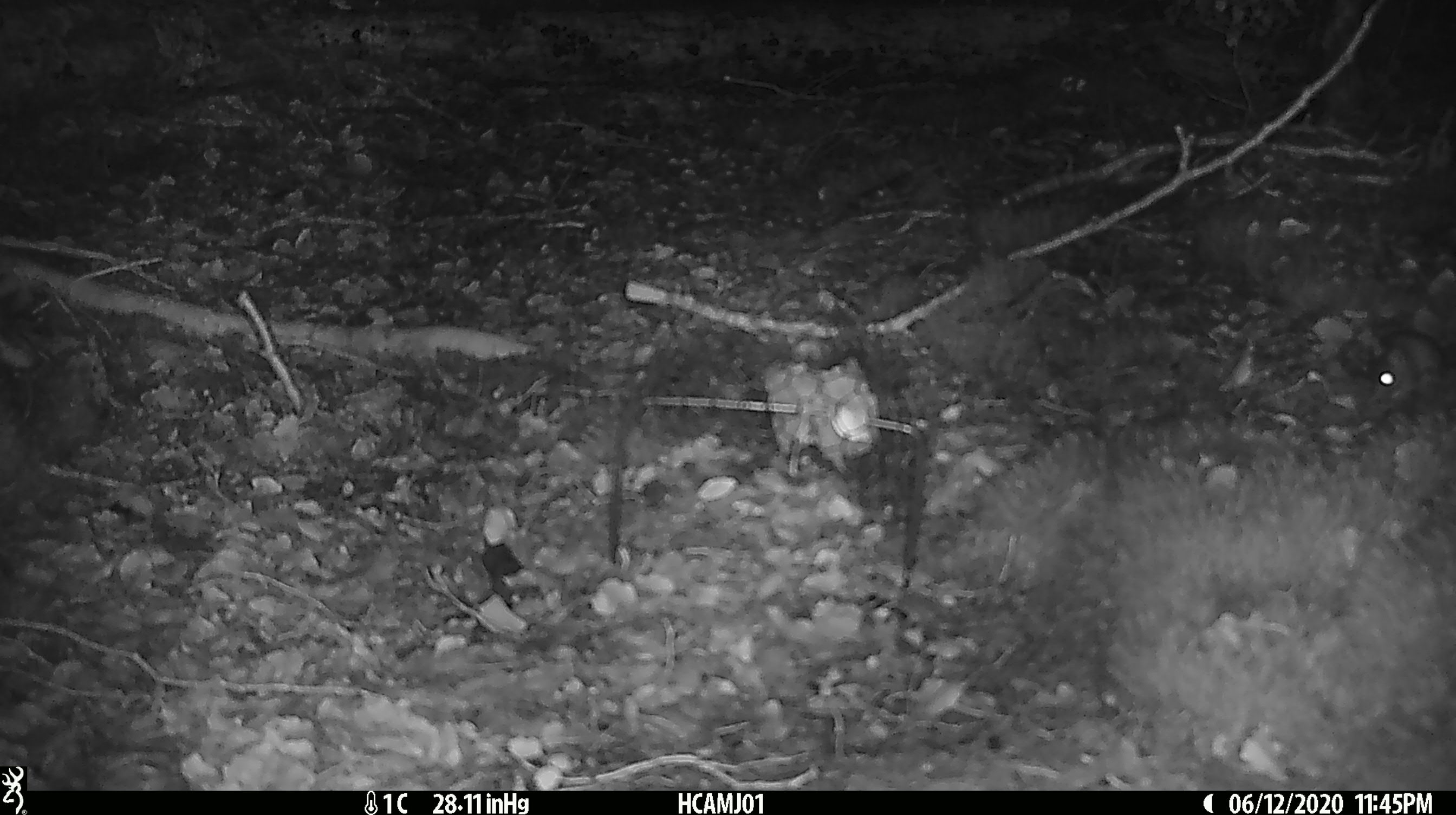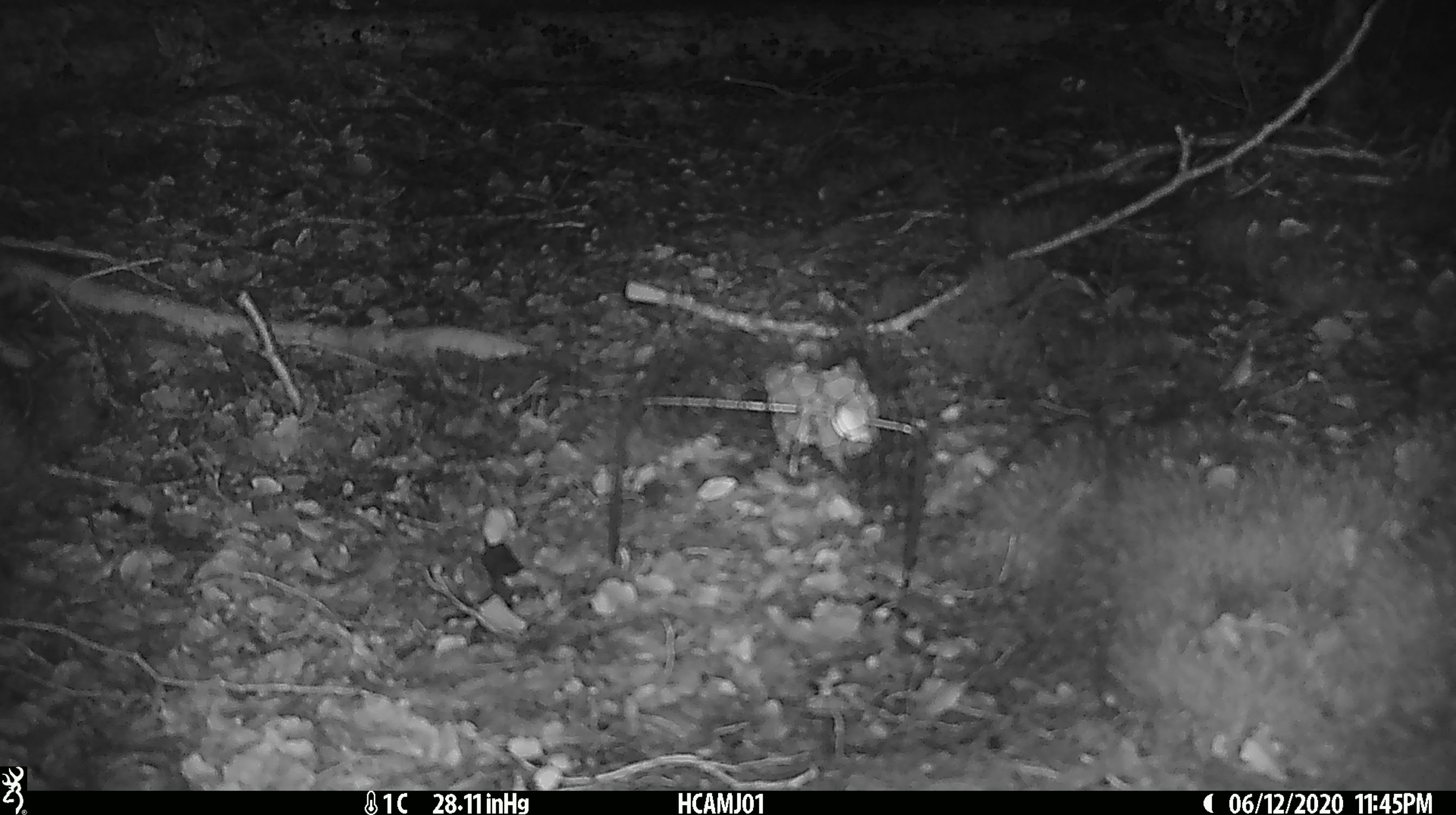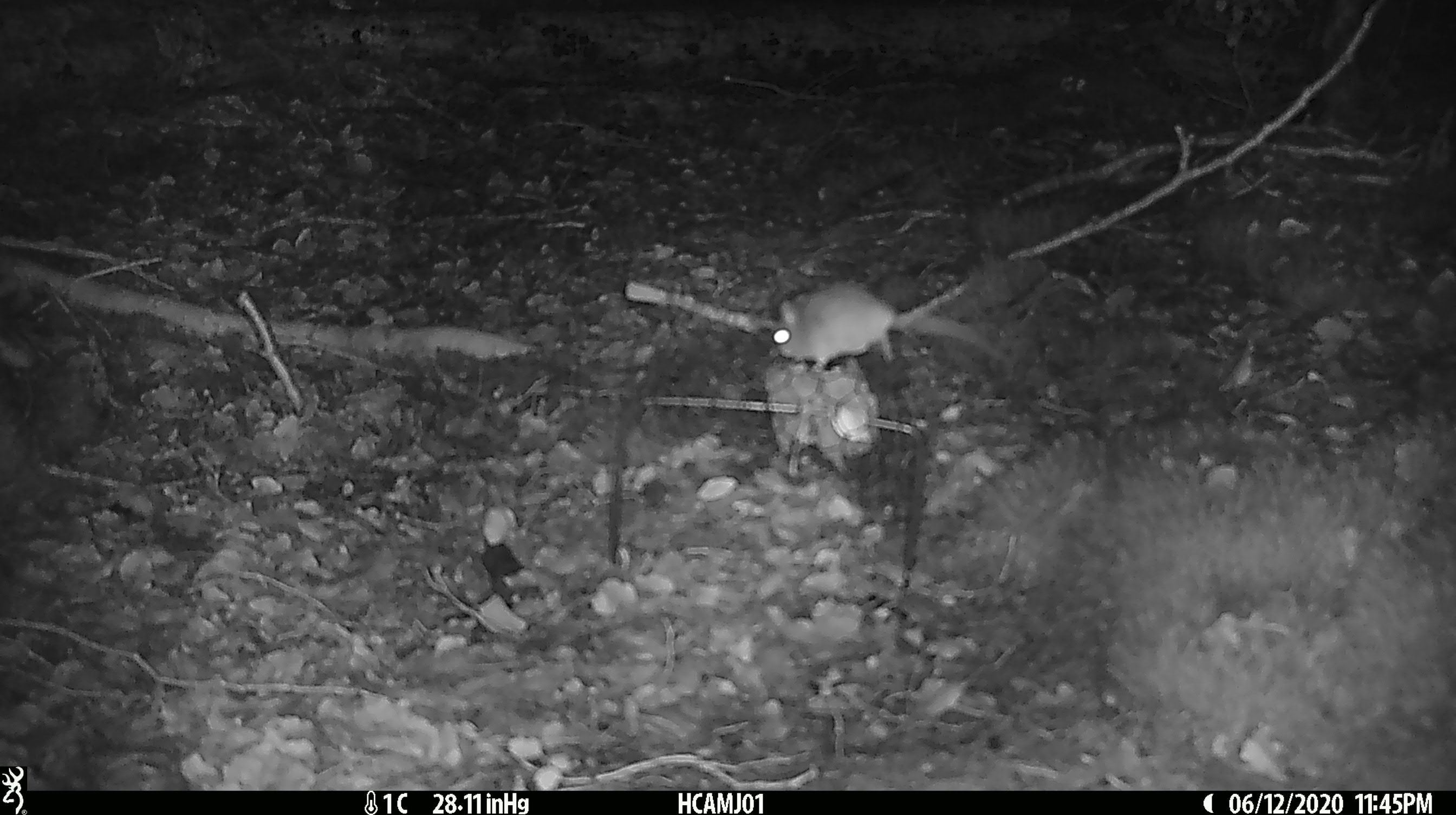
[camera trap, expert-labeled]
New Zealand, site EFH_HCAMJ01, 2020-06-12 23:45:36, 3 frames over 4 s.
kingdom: Animalia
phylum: Chordata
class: Mammalia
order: Rodentia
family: Muridae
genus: Mus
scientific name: Mus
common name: mouse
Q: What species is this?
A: Mouse (Mus).